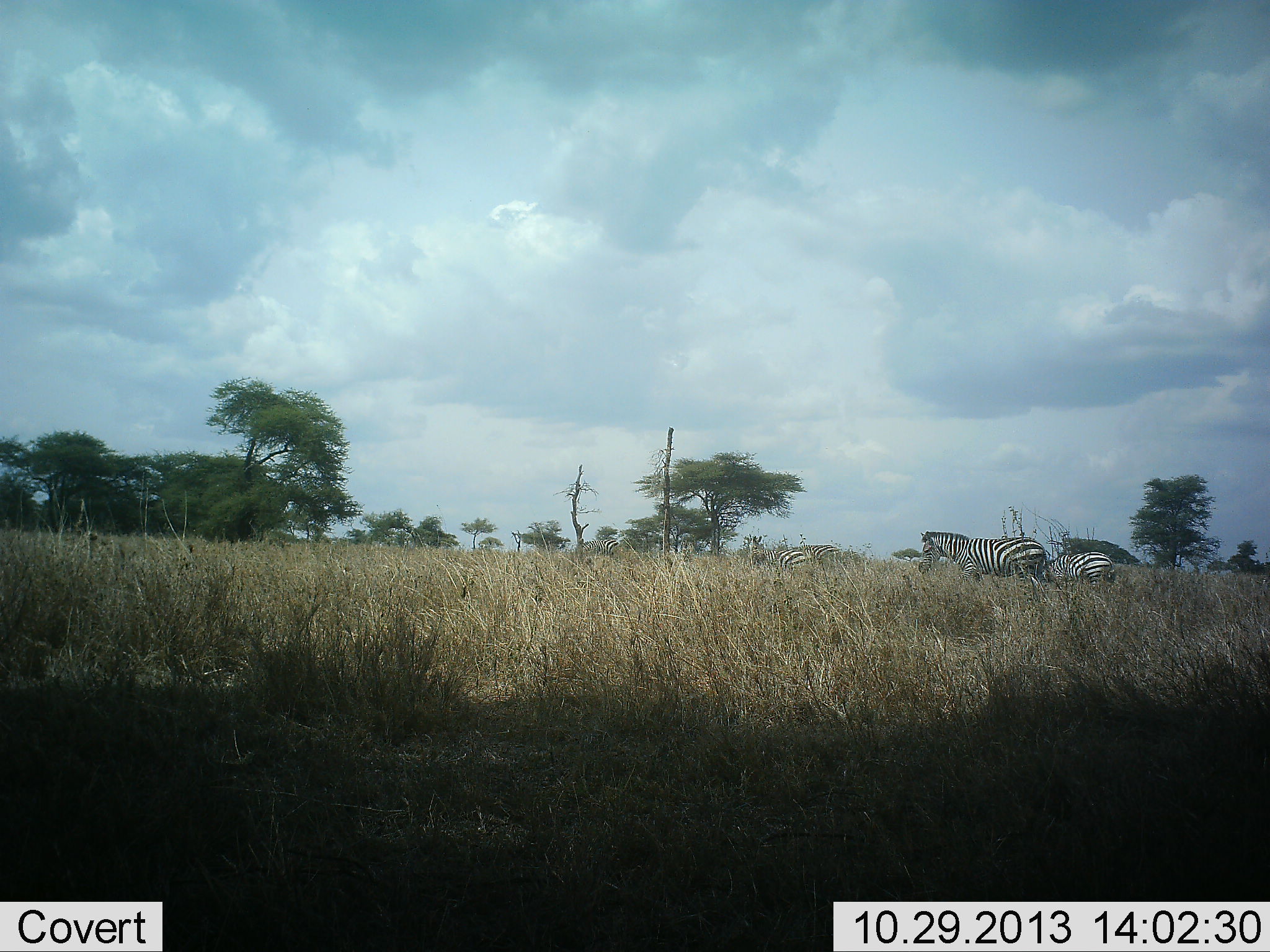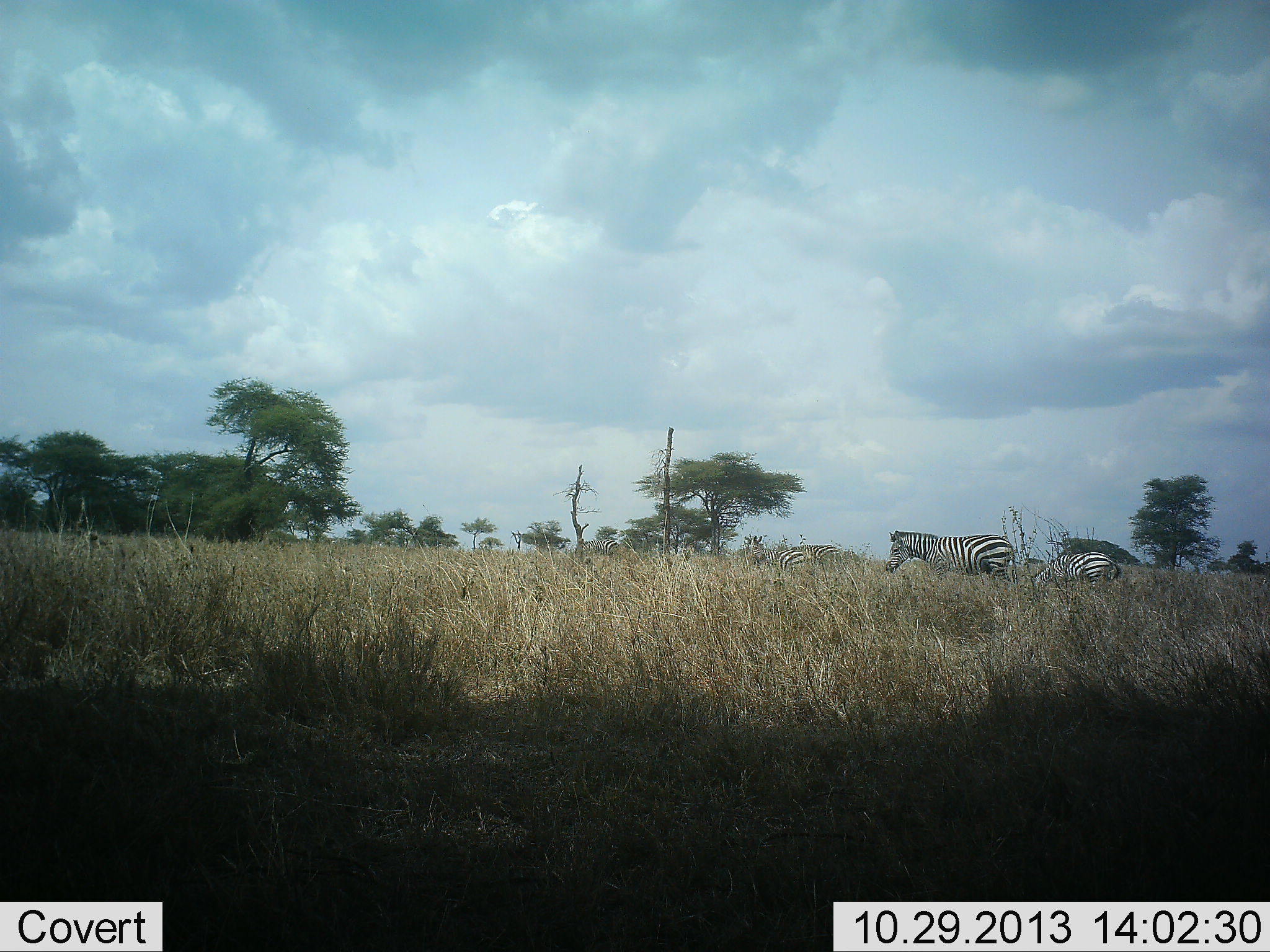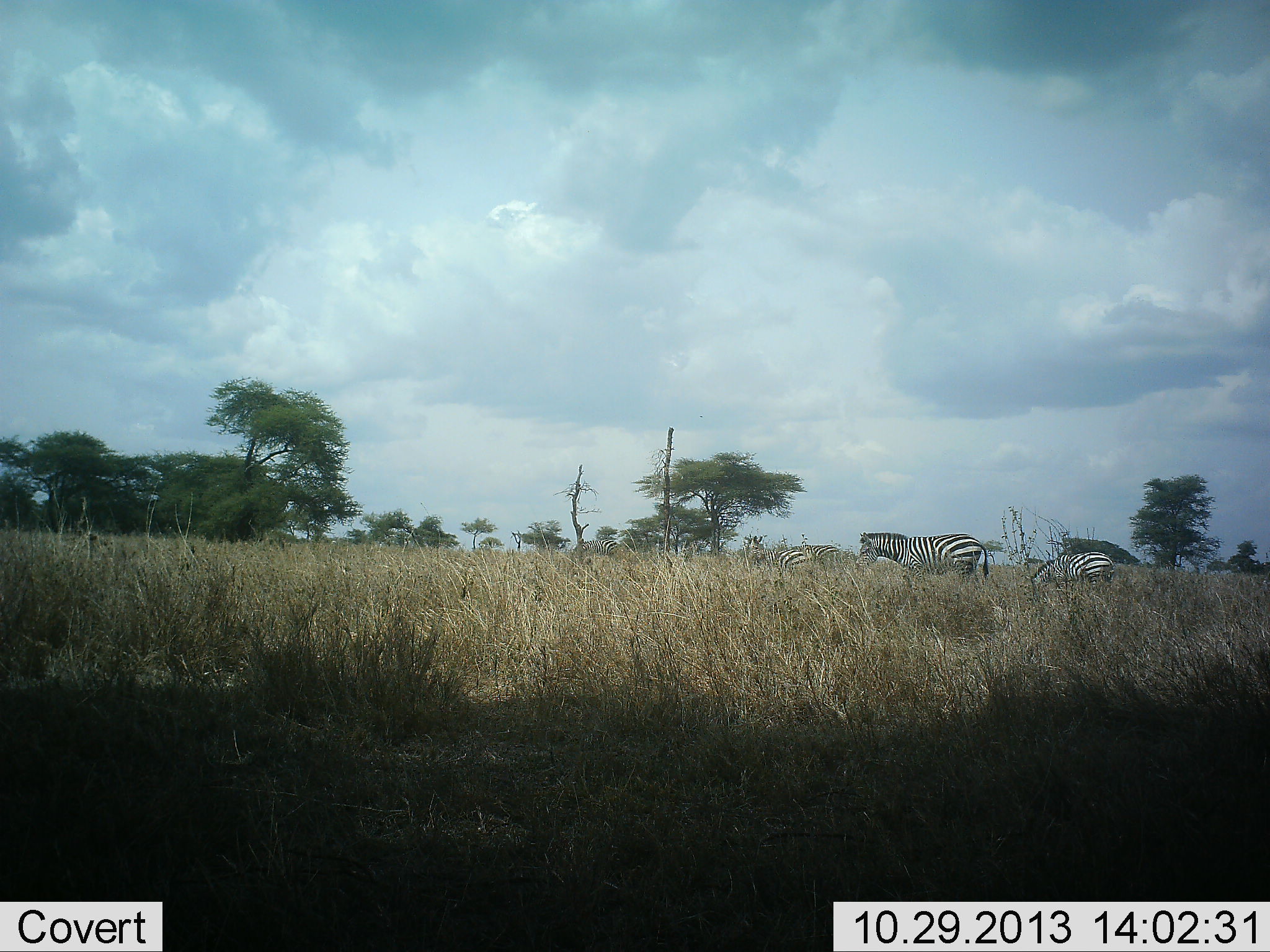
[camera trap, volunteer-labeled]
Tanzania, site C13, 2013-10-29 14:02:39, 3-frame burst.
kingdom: Animalia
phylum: Chordata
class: Mammalia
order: Perissodactyla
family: Equidae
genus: Equus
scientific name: Equus quagga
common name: plains zebra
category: zebra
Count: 4.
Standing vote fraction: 47%.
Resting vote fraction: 7%.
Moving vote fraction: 80%.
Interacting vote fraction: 7%.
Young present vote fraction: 0%.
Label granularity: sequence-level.